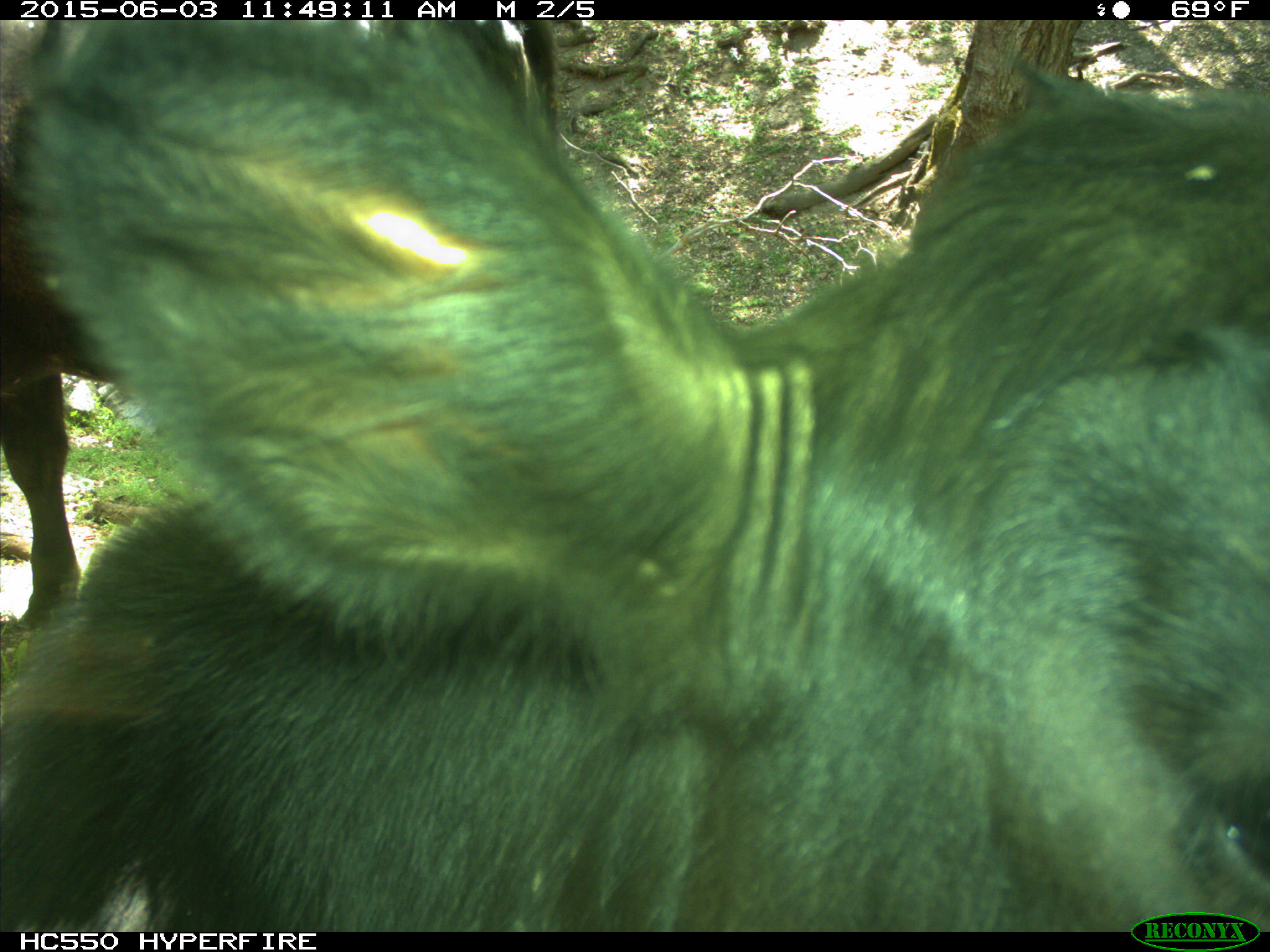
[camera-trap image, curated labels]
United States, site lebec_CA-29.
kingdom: Animalia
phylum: Chordata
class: Mammalia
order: Artiodactyla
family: Bovidae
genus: Bos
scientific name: Bos taurus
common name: domestic cow